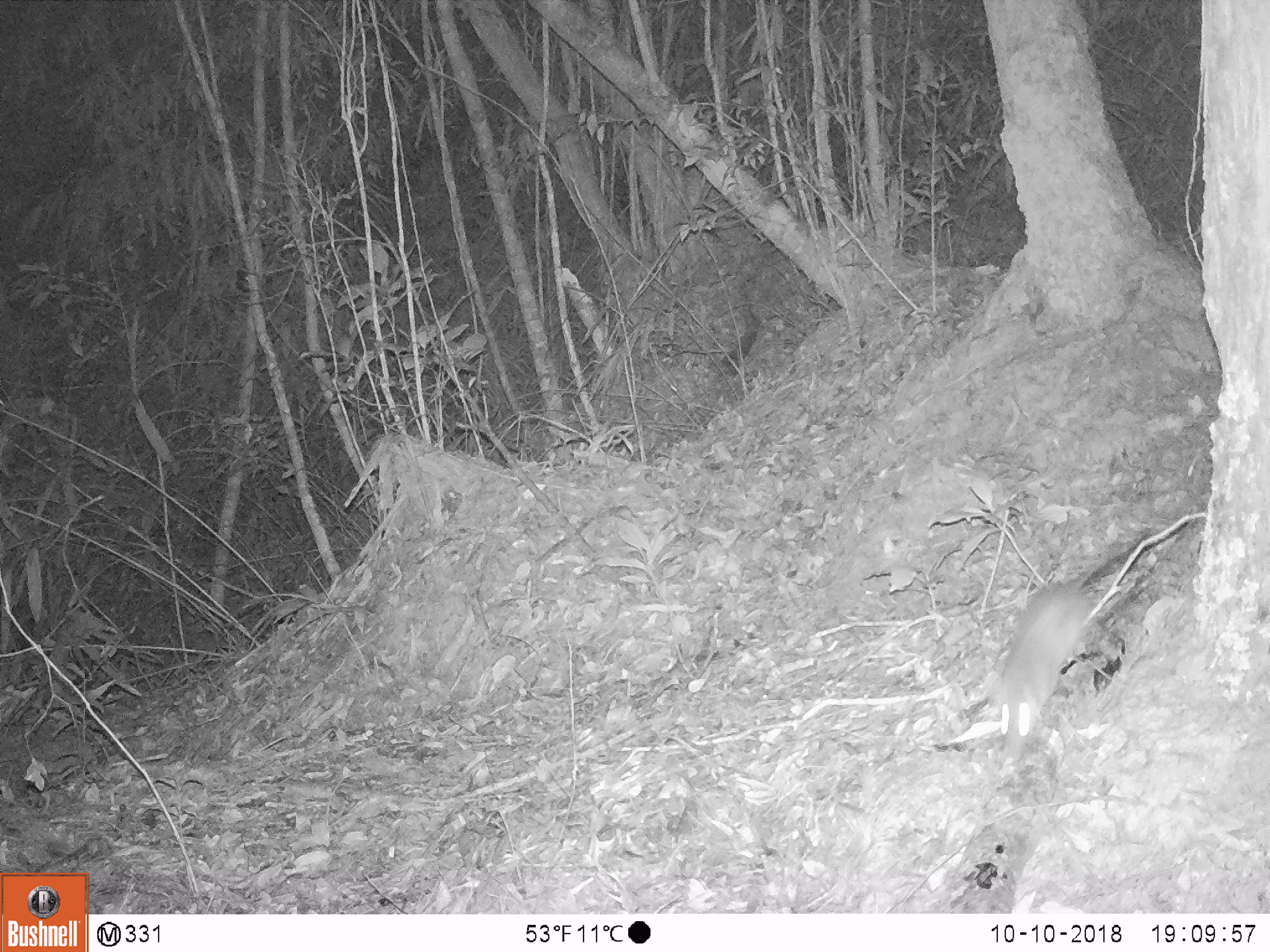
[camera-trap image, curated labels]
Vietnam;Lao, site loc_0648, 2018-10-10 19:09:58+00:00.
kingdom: Animalia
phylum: Chordata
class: Mammalia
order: Rodentia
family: Muridae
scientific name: Muridae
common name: old-world mice and rats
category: unidentified murid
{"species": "unidentified murid (old-world mice and rats) (Muridae)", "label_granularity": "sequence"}